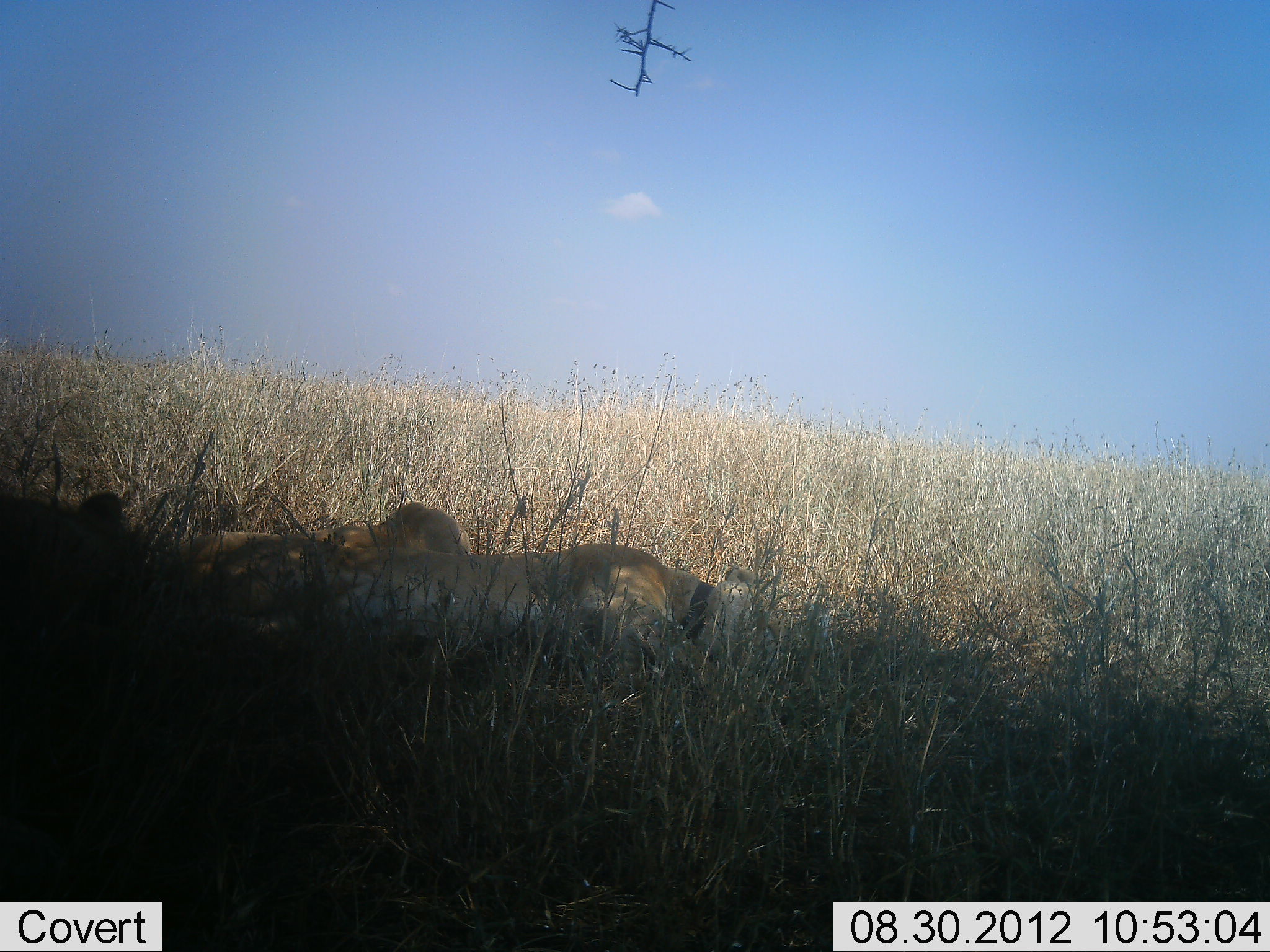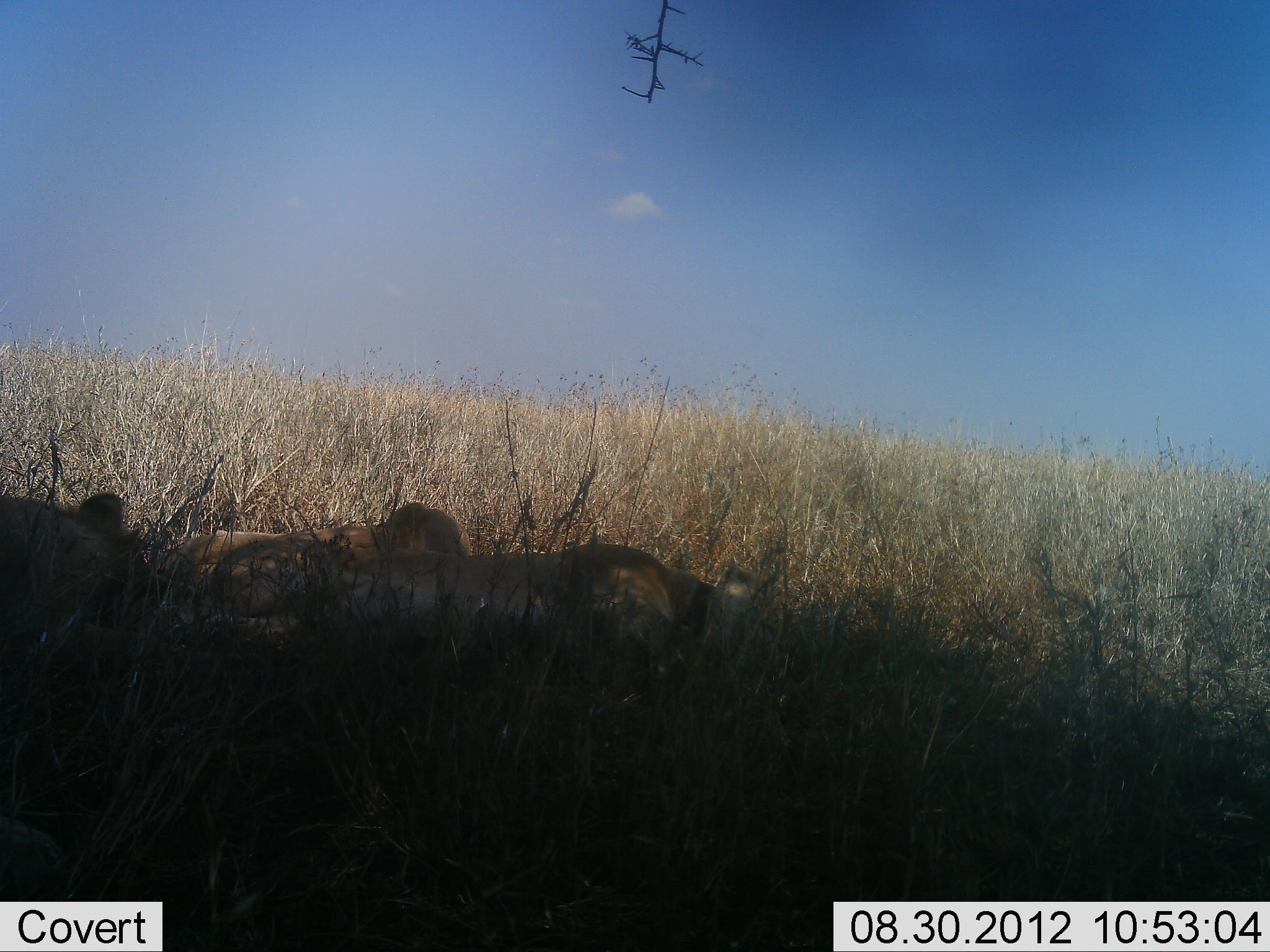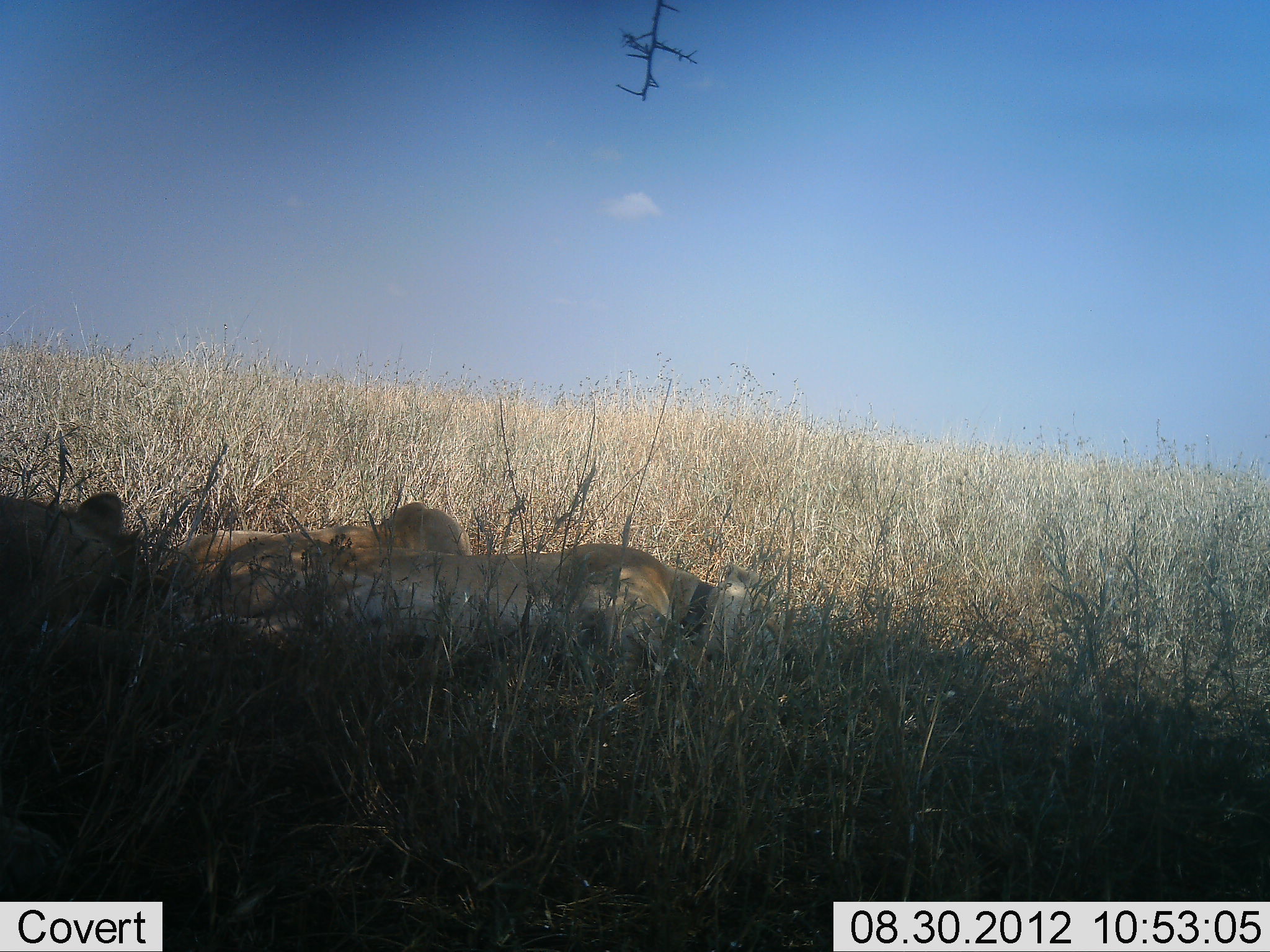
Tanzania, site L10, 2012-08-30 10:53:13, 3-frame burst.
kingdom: Animalia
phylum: Chordata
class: Mammalia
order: Carnivora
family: Felidae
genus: Panthera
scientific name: Panthera leo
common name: lion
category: lionfemale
Lionfemale (lion) (Panthera leo), count 3. Behavior (volunteer vote fractions): standing 0%, resting 100%, moving 0%, interacting 0%. Young present (vote fraction): 0%. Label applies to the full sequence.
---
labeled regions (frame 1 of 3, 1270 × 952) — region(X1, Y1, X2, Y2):
animal: region(329, 544, 789, 689); region(156, 501, 472, 636); region(0, 492, 159, 638)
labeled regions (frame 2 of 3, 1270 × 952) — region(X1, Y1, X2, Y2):
animal: region(321, 545, 784, 682); region(158, 502, 474, 636); region(0, 493, 159, 638)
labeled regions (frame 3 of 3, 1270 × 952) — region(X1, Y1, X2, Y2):
animal: region(321, 545, 784, 682); region(163, 502, 472, 636); region(0, 493, 149, 635)